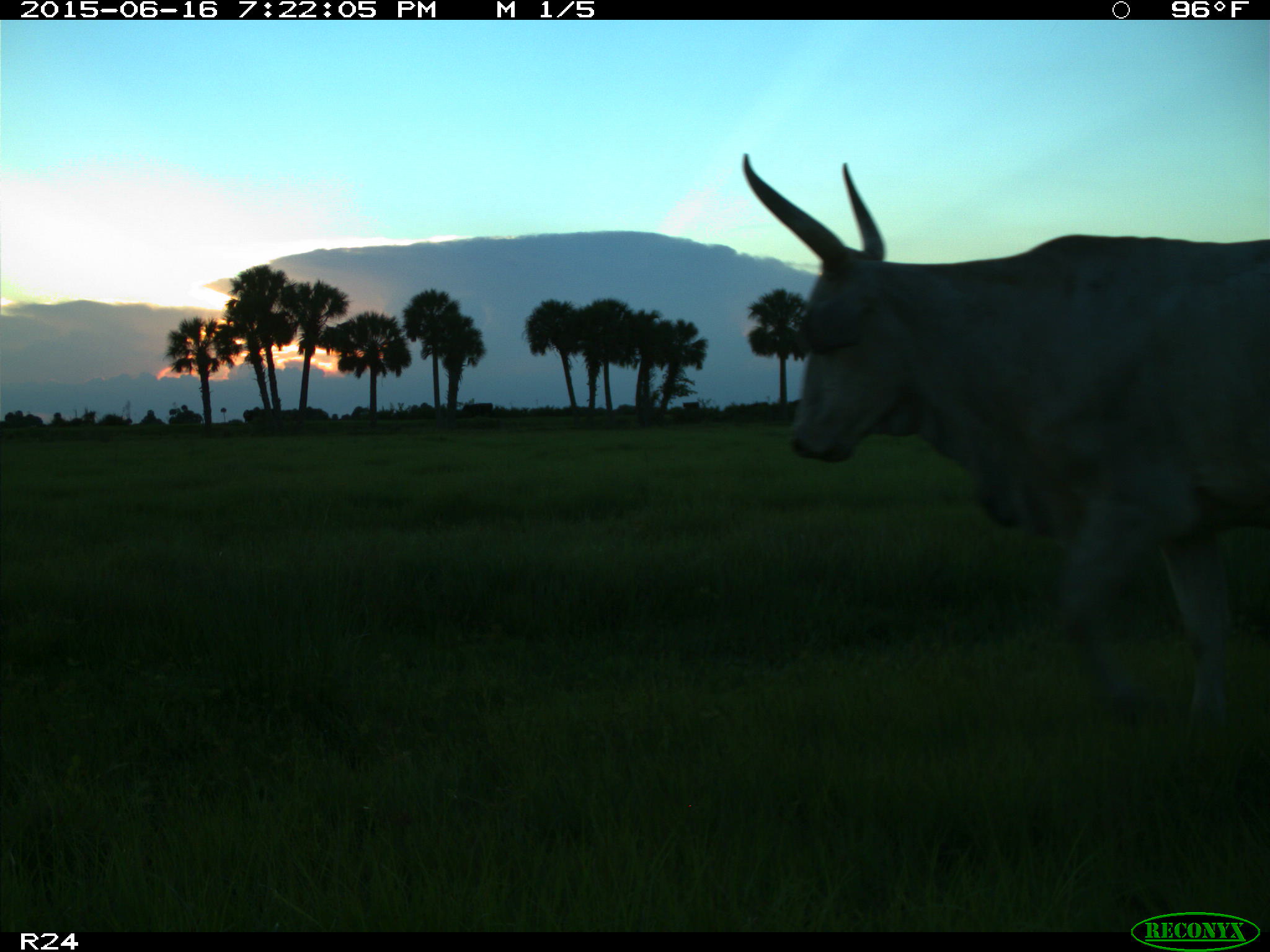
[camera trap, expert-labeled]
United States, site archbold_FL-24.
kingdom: Animalia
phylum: Chordata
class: Mammalia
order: Artiodactyla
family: Bovidae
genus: Bos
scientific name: Bos taurus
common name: domestic cow